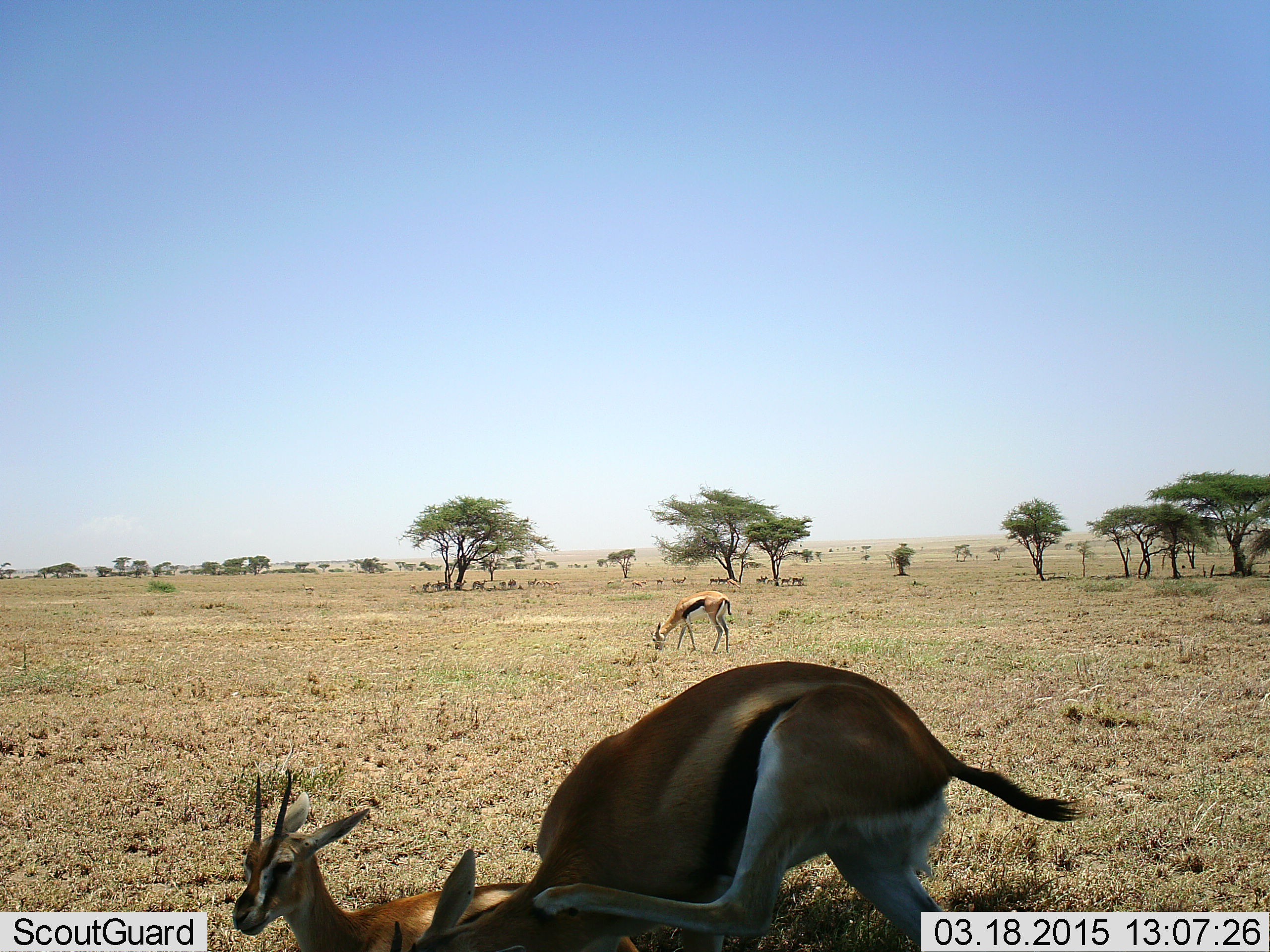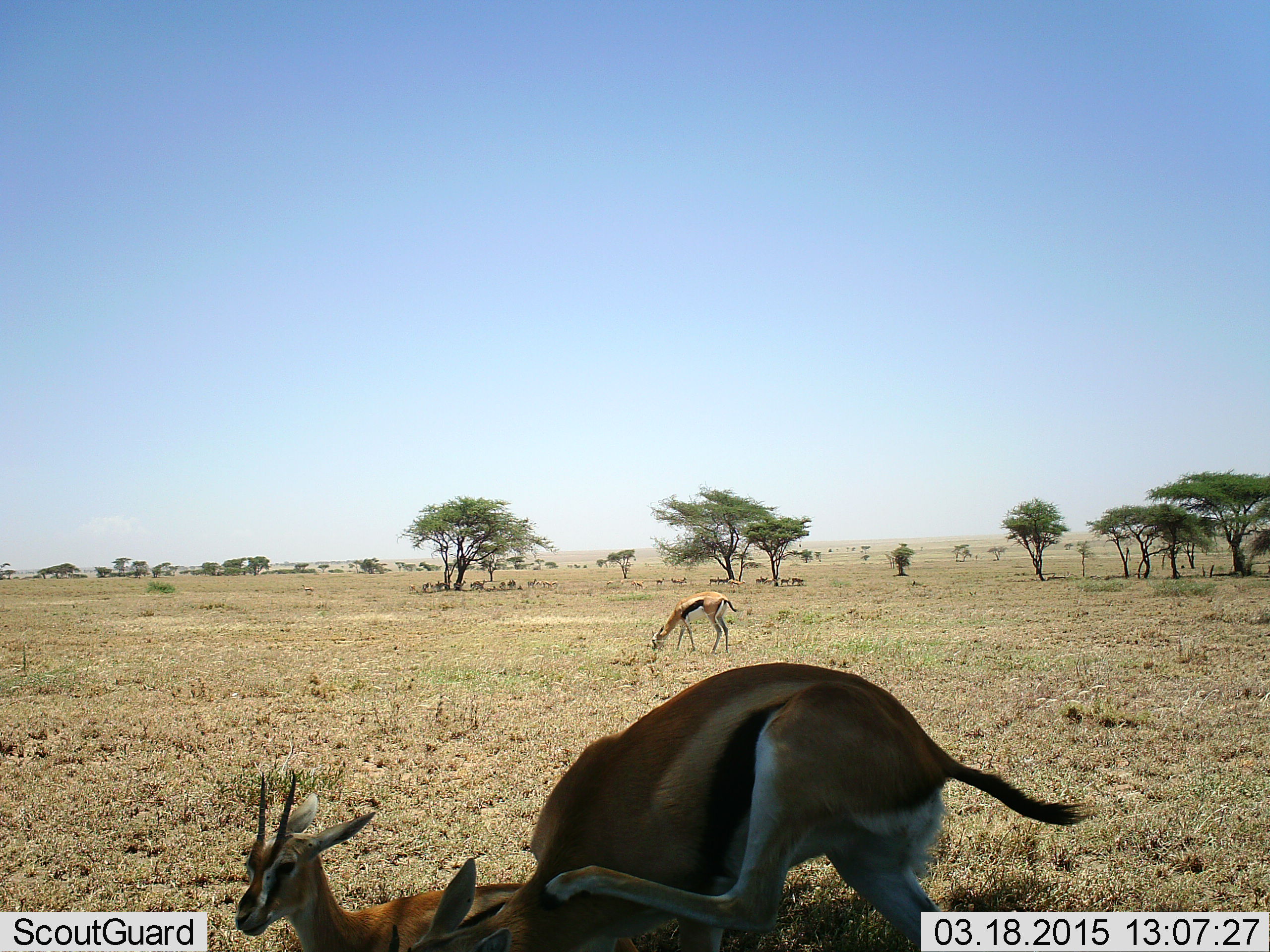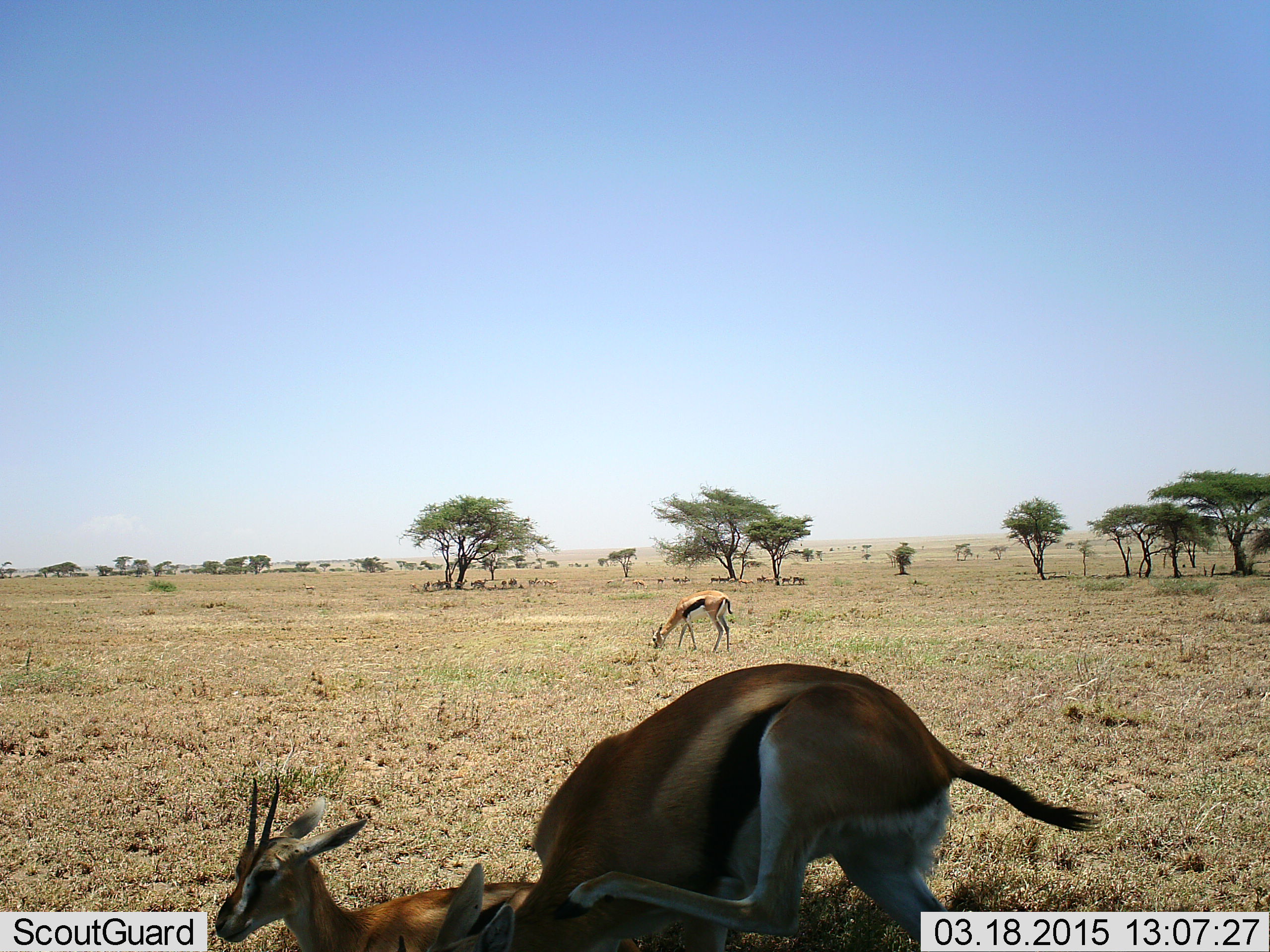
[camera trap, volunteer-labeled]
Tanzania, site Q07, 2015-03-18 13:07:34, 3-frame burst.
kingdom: Animalia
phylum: Chordata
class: Mammalia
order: Artiodactyla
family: Bovidae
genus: Eudorcas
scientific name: Eudorcas thomsonii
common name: thomson's gazelle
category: gazellethomsons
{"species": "gazellethomsons (thomson's gazelle) (Eudorcas thomsonii)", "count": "3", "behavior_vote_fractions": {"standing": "50%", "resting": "80%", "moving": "10%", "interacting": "10%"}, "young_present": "10%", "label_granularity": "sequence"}